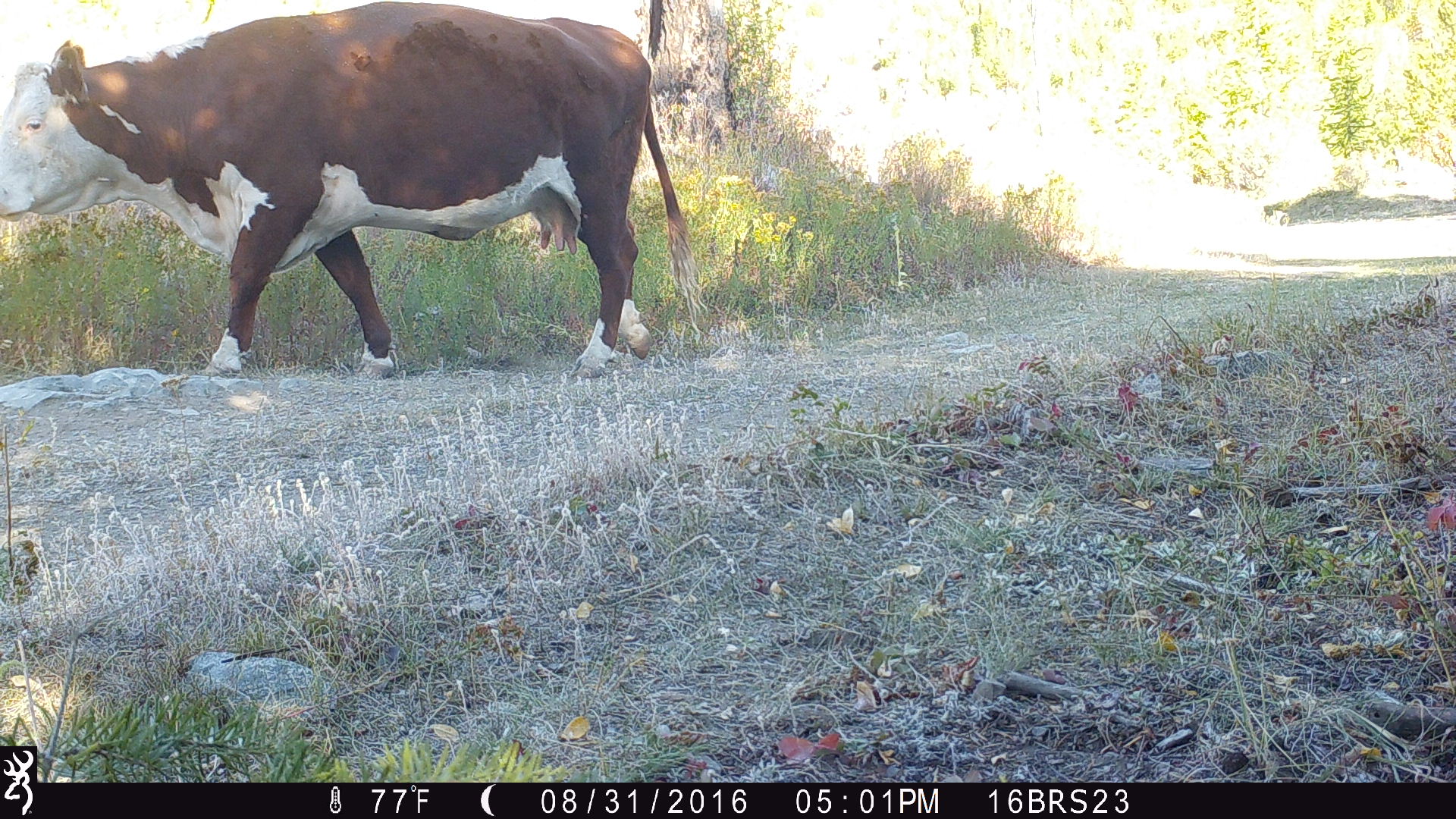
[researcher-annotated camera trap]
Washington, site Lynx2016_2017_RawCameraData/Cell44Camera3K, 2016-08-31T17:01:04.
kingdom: Animalia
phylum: Chordata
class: Mammalia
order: Artiodactyla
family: Bovidae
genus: Bos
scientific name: Bos taurus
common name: domestic cattle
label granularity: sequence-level